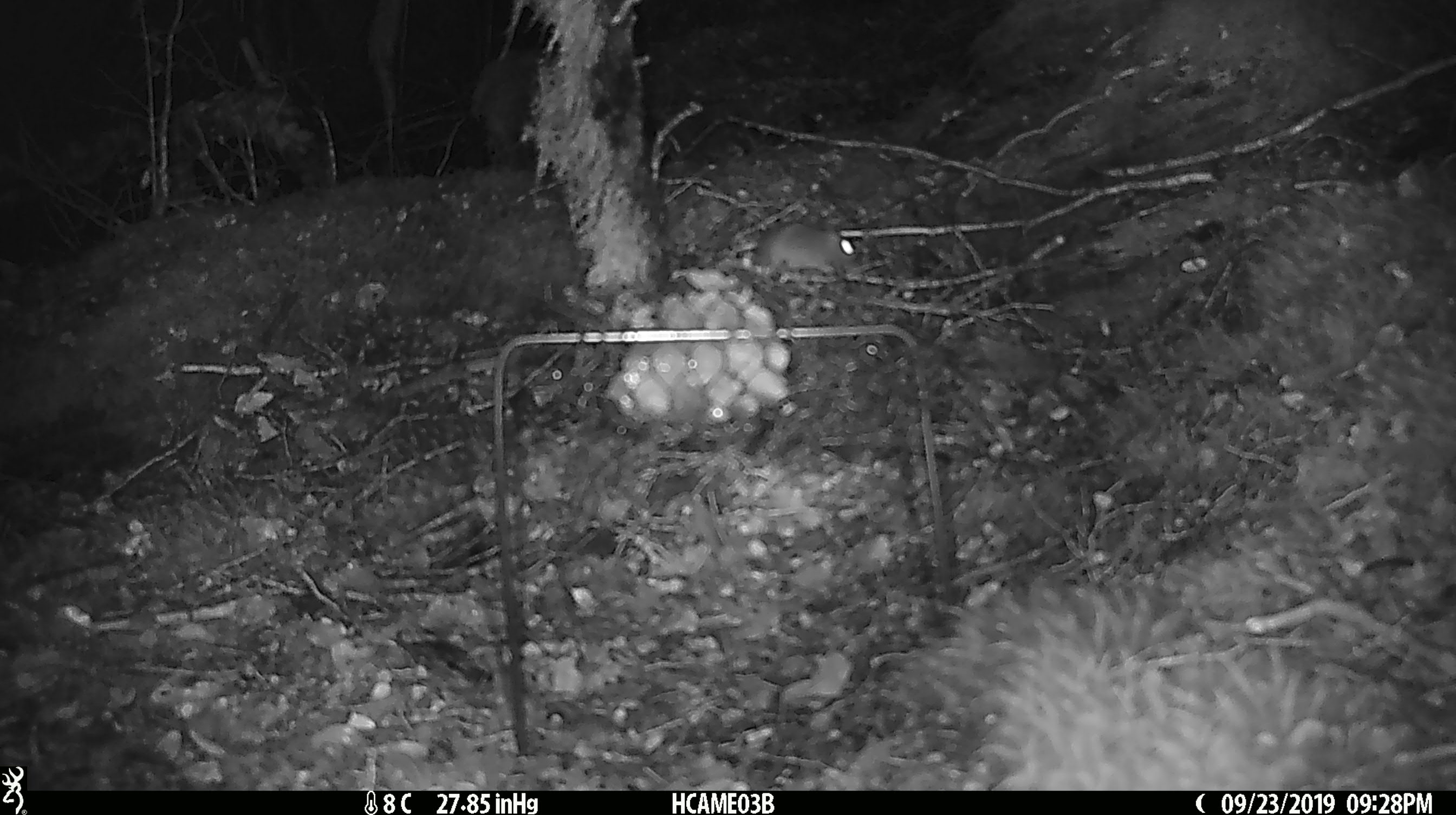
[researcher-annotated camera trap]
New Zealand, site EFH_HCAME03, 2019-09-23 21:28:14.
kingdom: Animalia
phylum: Chordata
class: Mammalia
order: Rodentia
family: Muridae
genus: Mus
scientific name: Mus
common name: mouse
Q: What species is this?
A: Mouse (Mus).